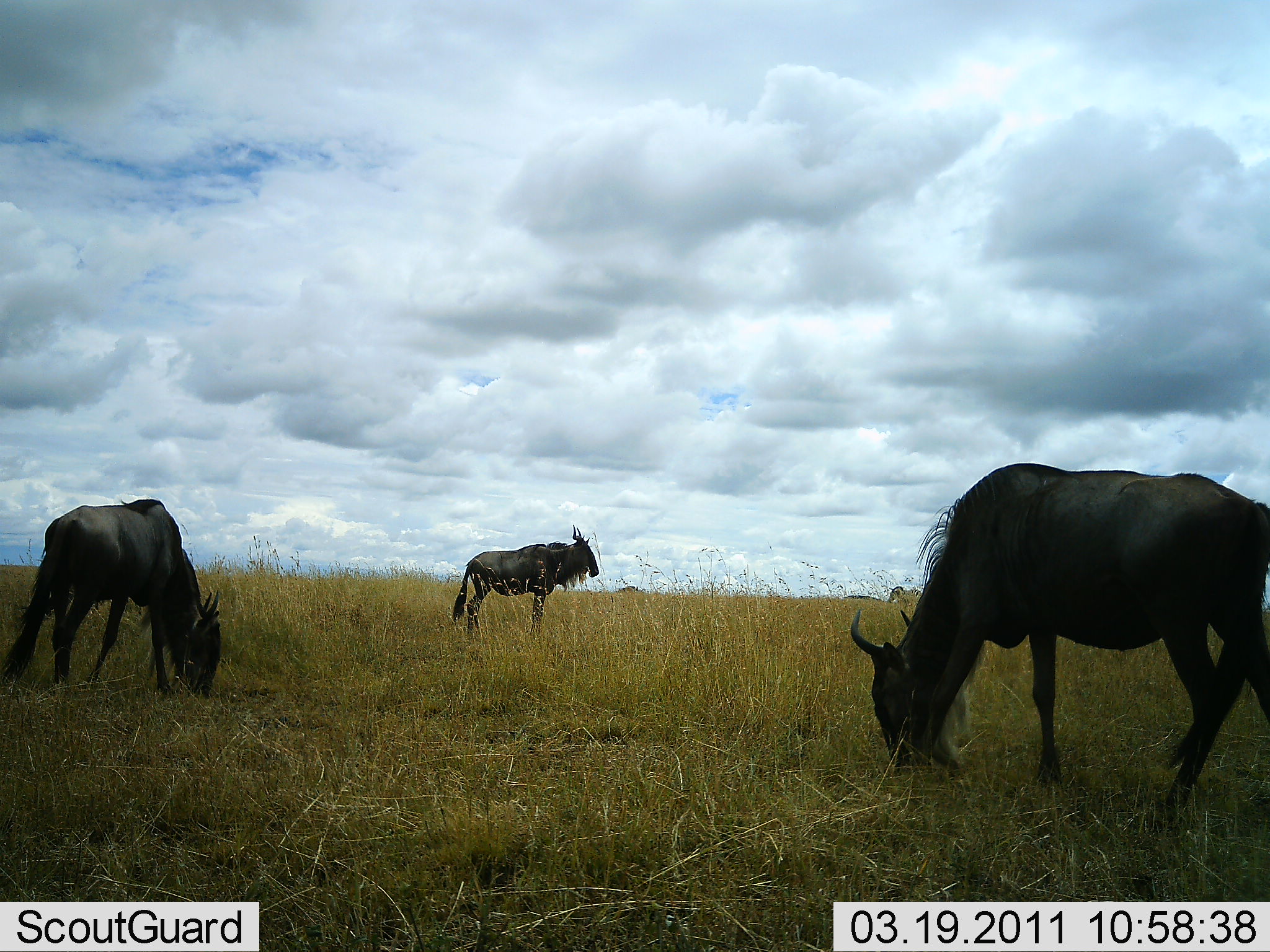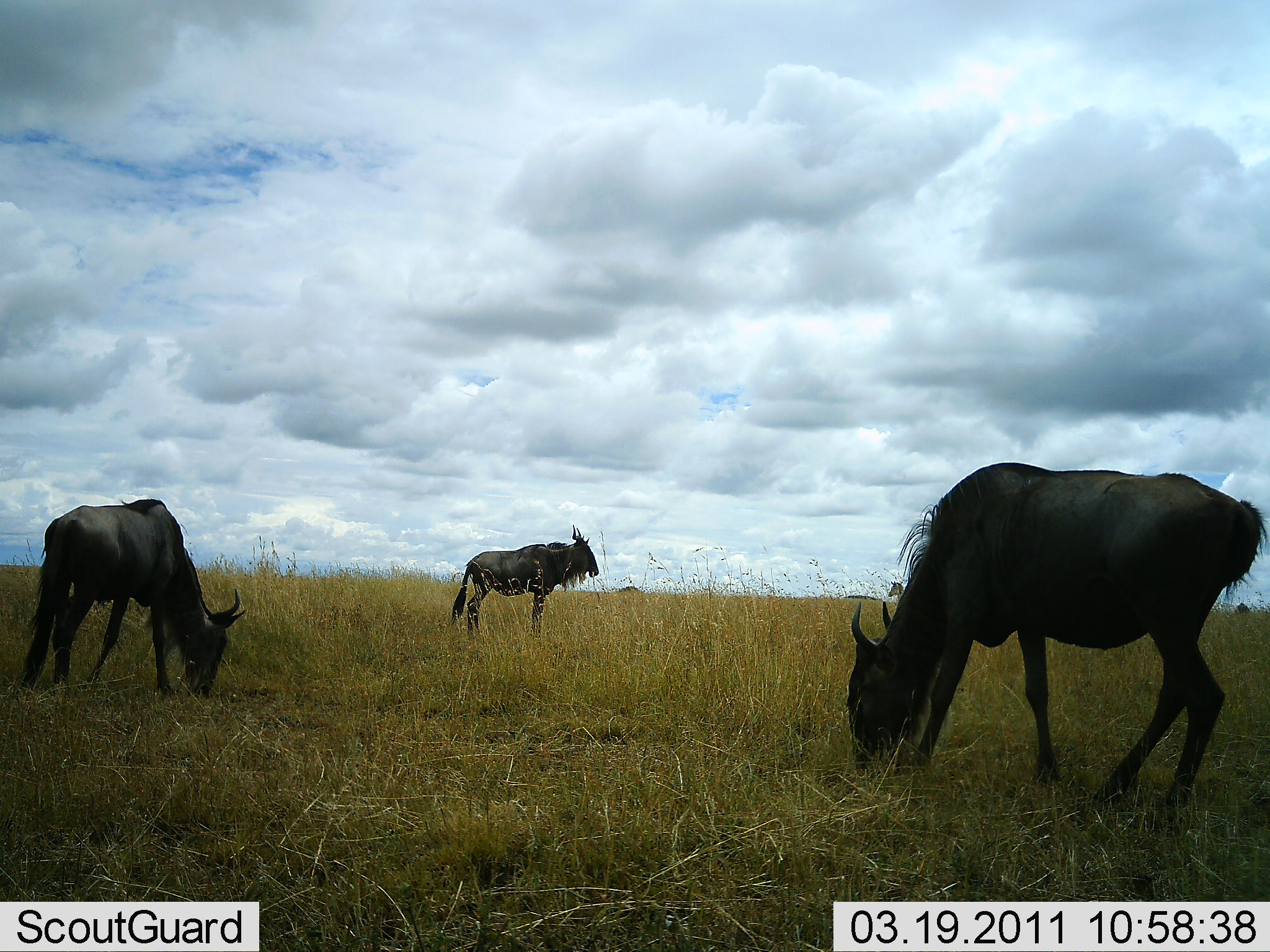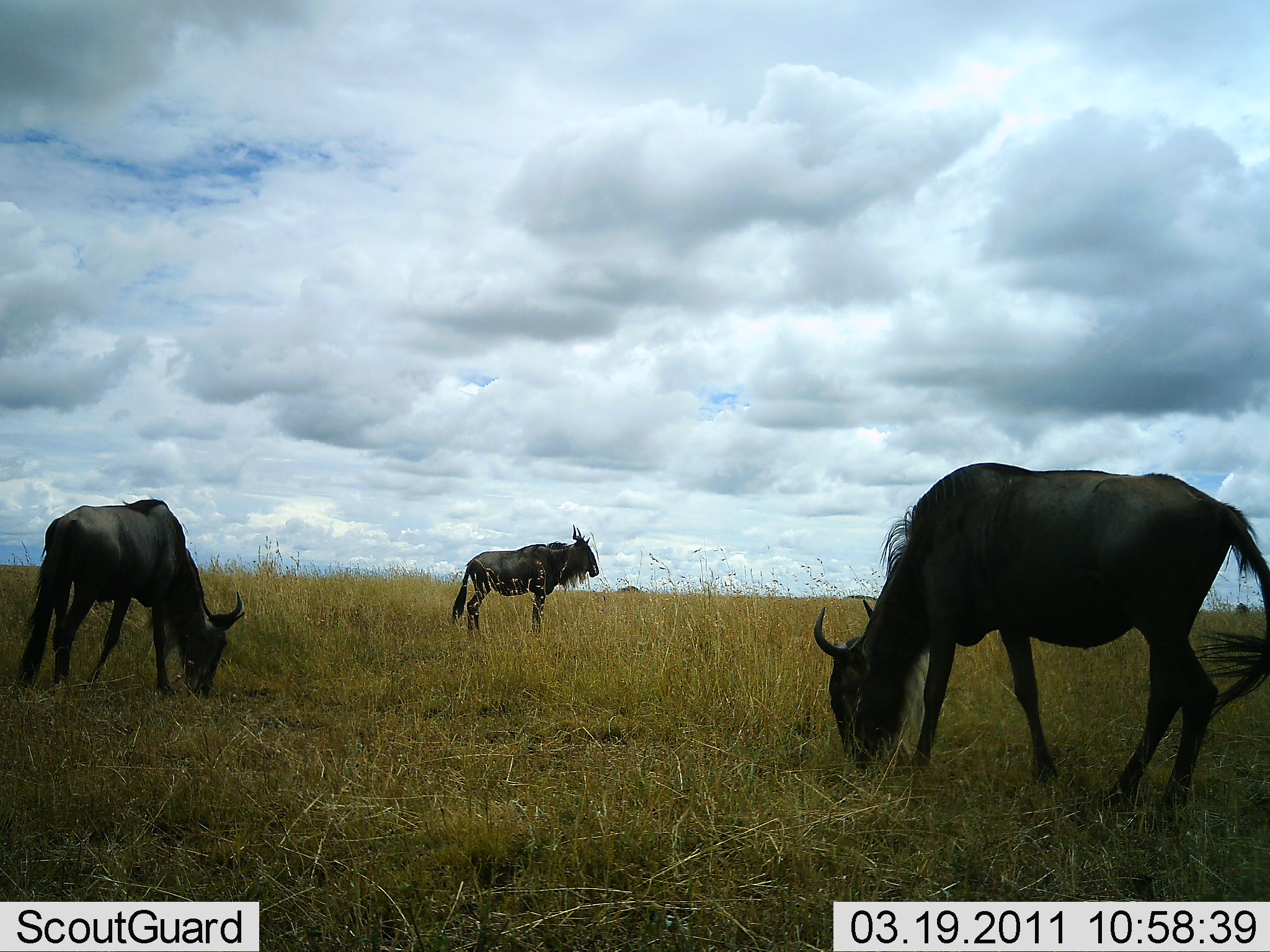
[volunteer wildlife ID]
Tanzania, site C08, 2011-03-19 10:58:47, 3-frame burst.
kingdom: Animalia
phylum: Chordata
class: Mammalia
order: Artiodactyla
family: Bovidae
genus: Connochaetes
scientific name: Connochaetes taurinus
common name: blue wildebeest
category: wildebeest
Wildebeest (blue wildebeest) (Connochaetes taurinus), count 3. Behavior (volunteer vote fractions): standing 79%, resting 7%, moving 7%, interacting 0%. Young present (vote fraction): 0%. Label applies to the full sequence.